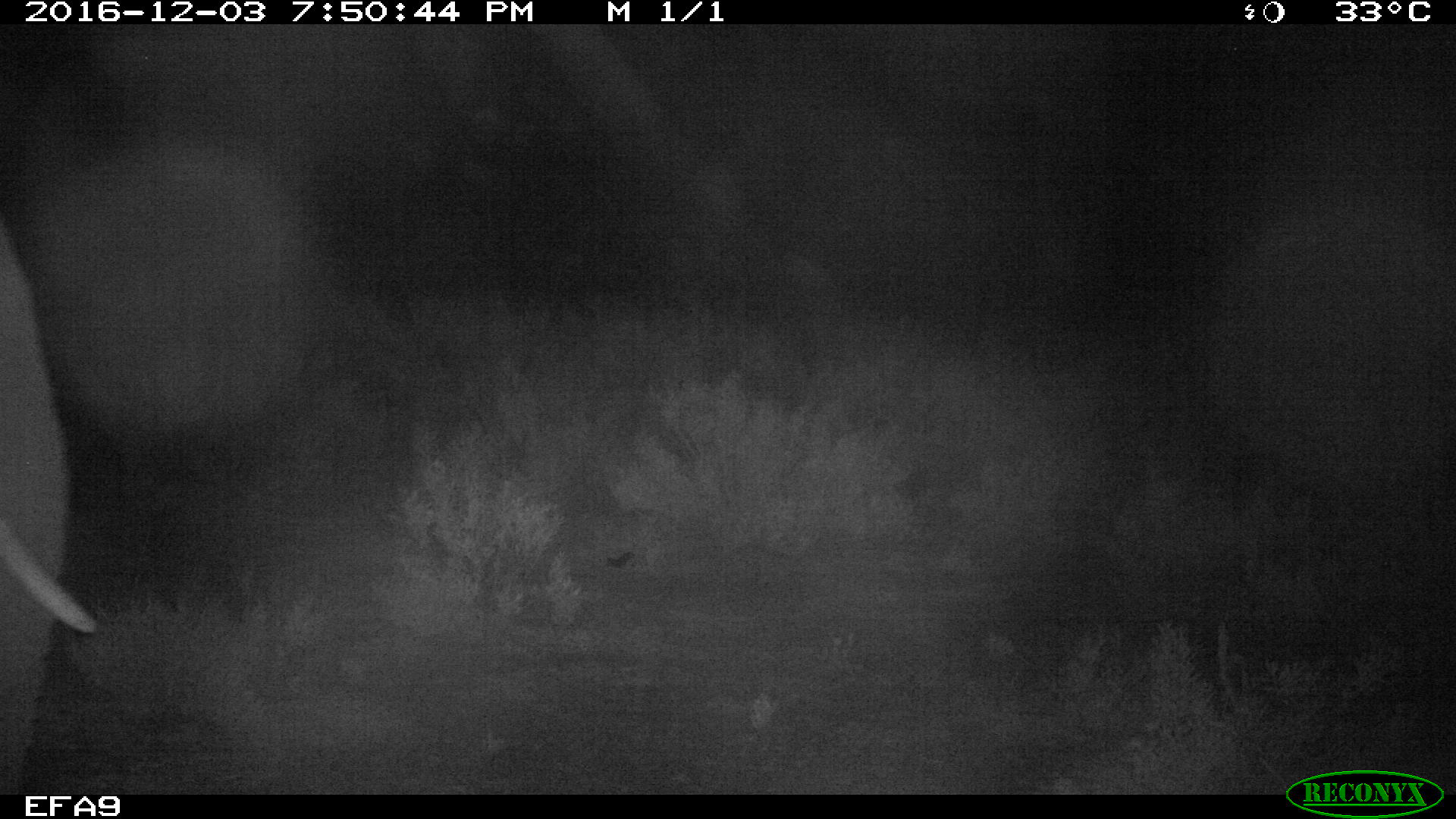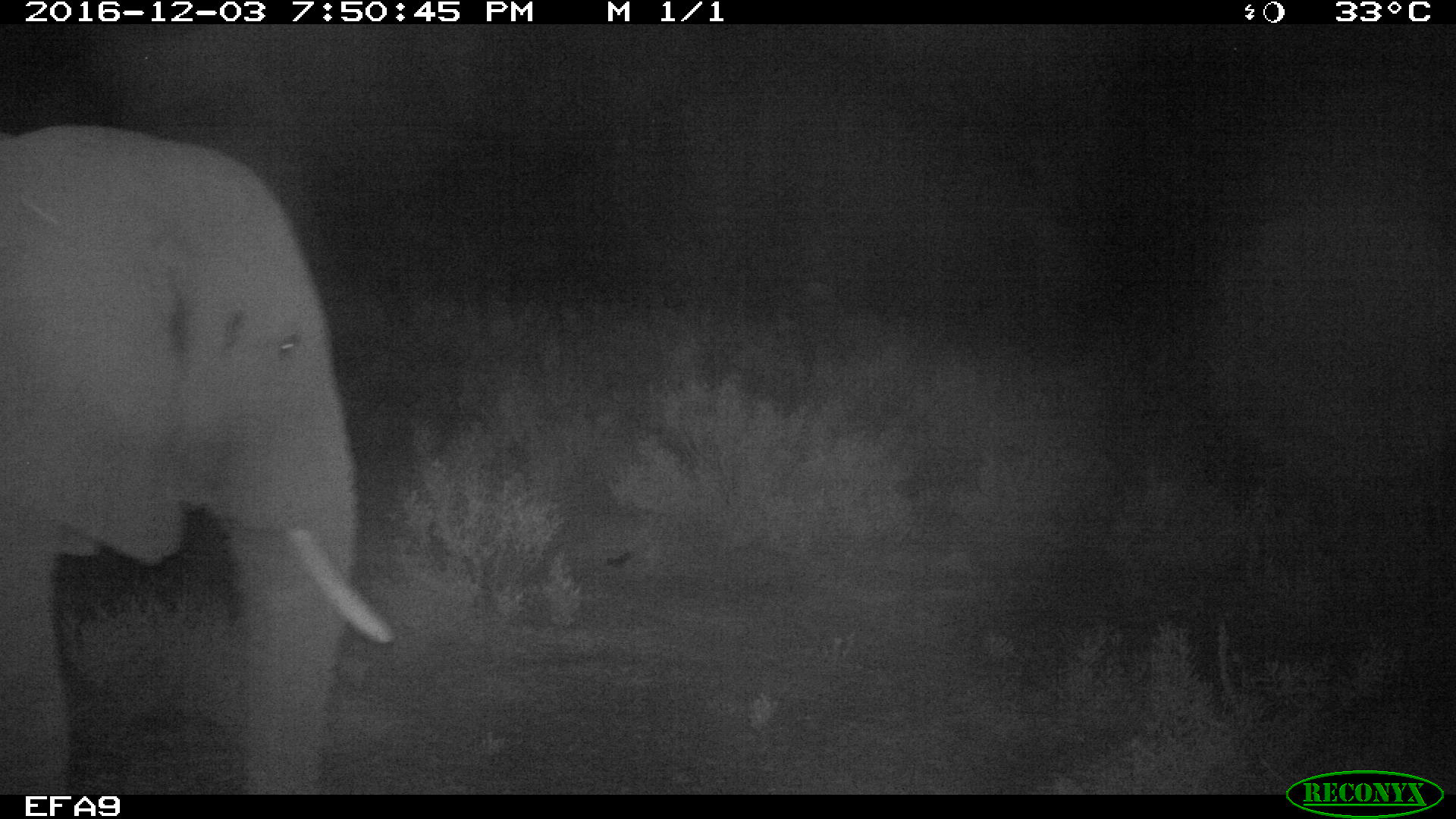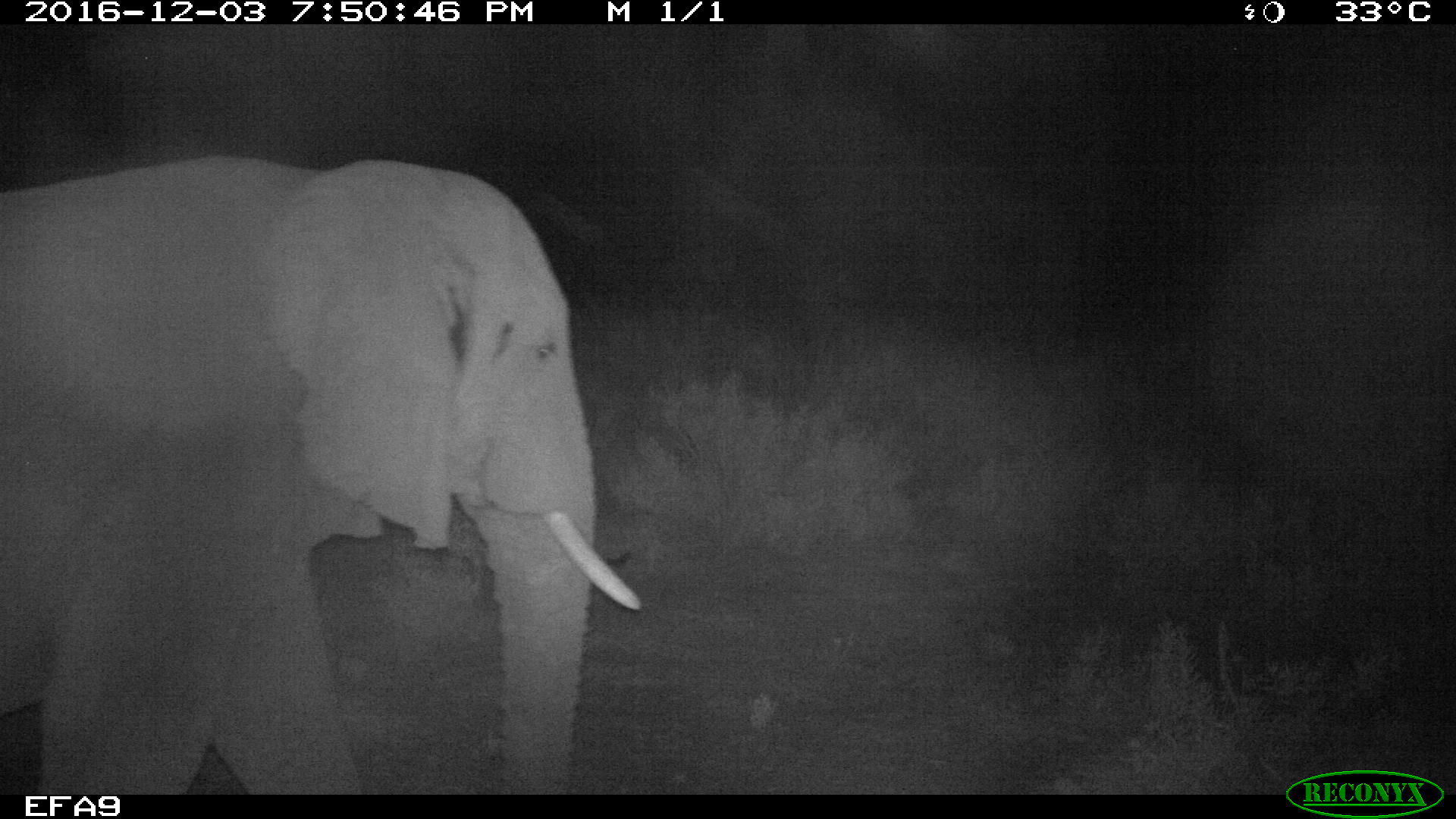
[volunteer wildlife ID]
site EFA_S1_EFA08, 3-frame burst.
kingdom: Animalia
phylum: Chordata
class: Mammalia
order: Proboscidea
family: Elephantidae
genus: Loxodonta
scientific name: Loxodonta africana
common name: african bush elephant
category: elephant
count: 1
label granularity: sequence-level